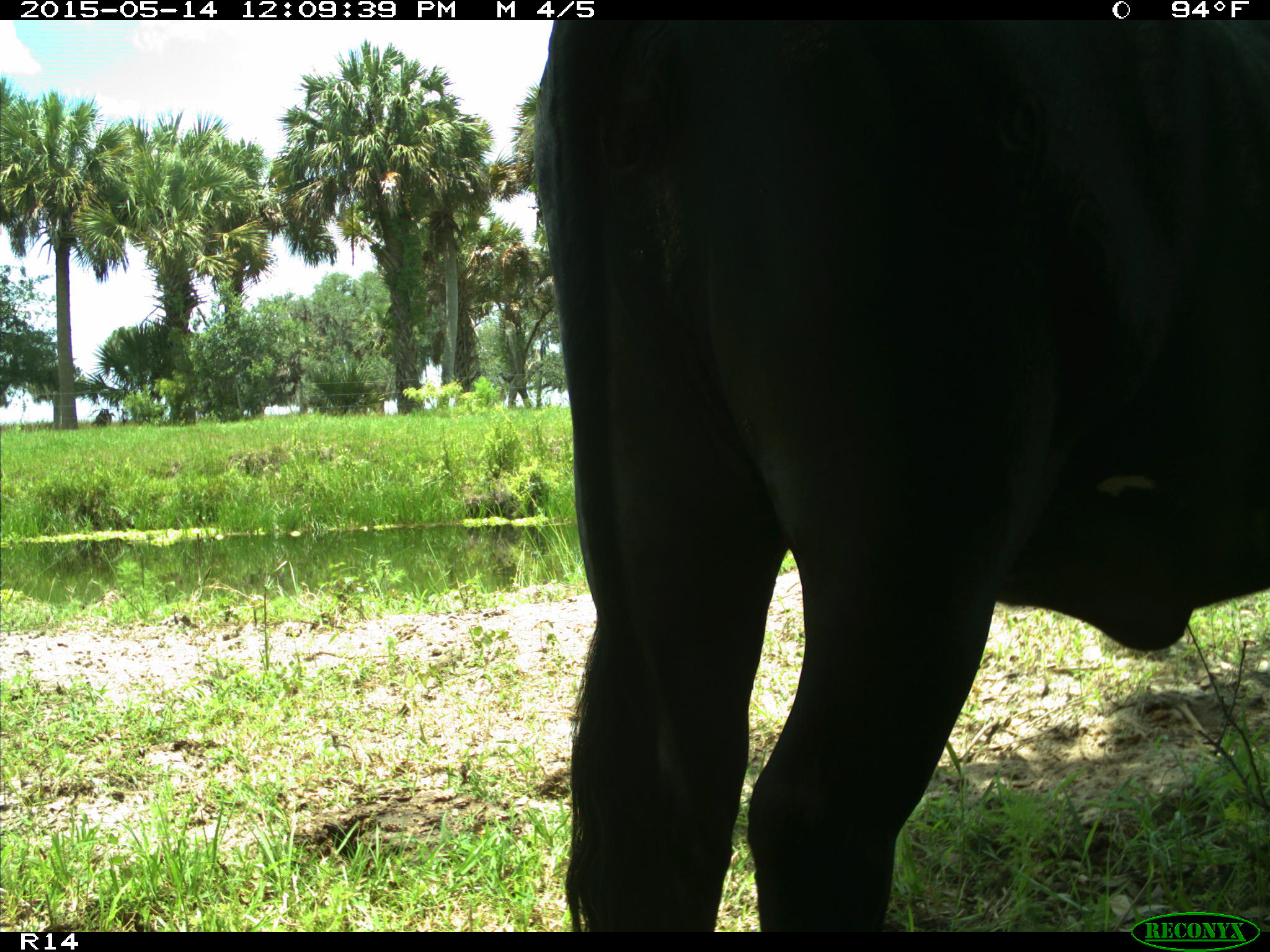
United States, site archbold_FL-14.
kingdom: Animalia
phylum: Chordata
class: Mammalia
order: Artiodactyla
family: Bovidae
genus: Bos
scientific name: Bos taurus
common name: domestic cow